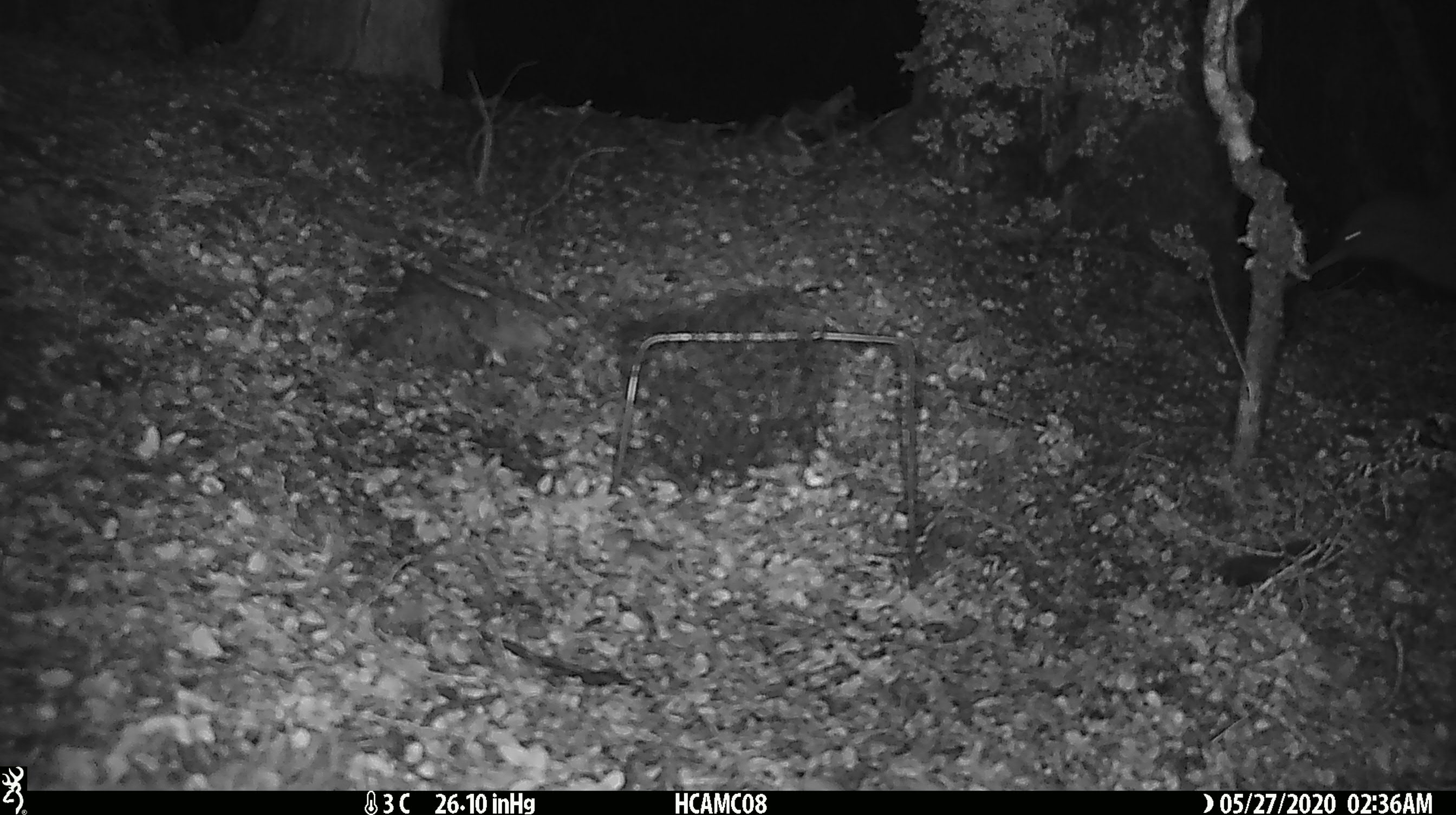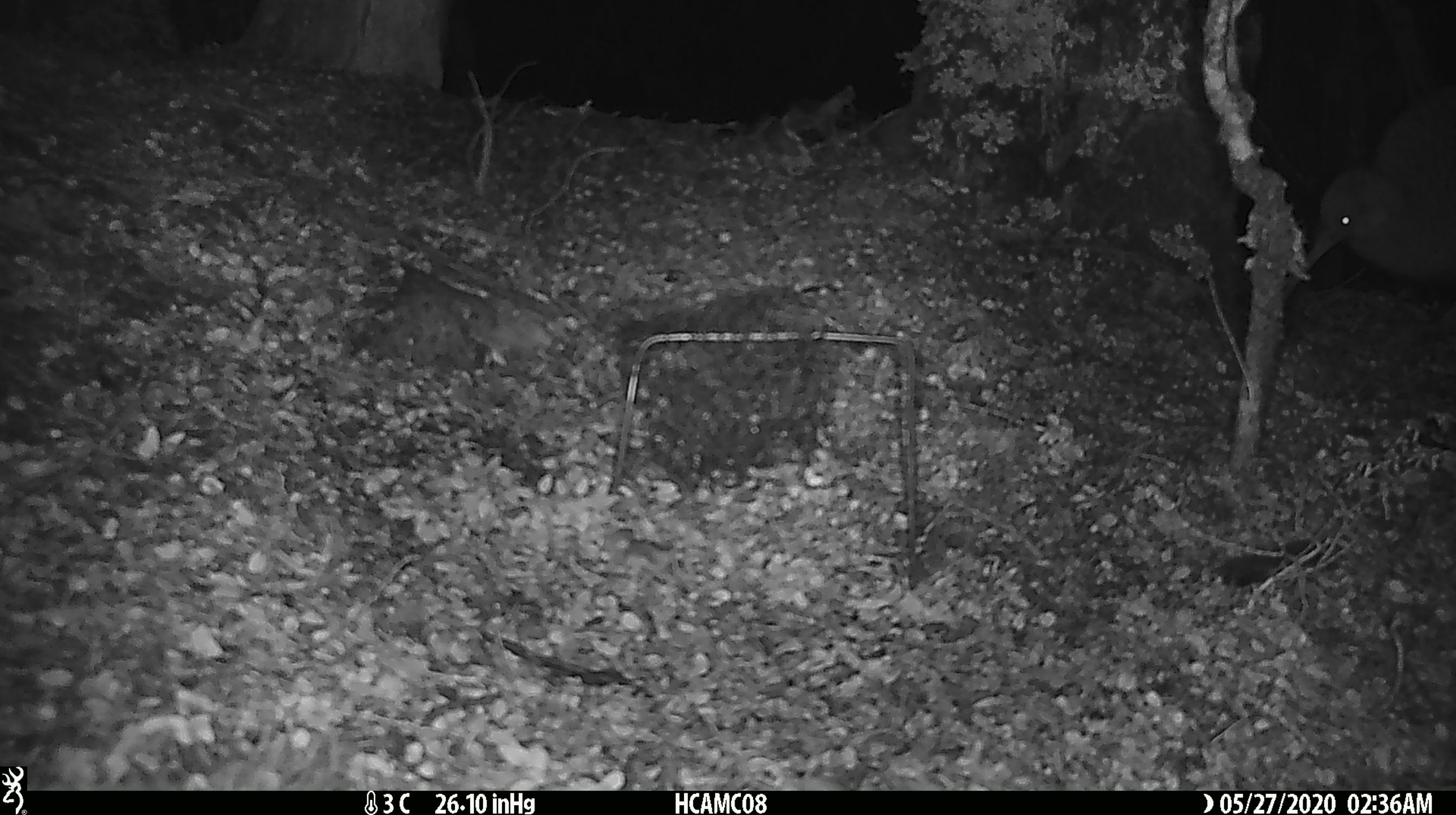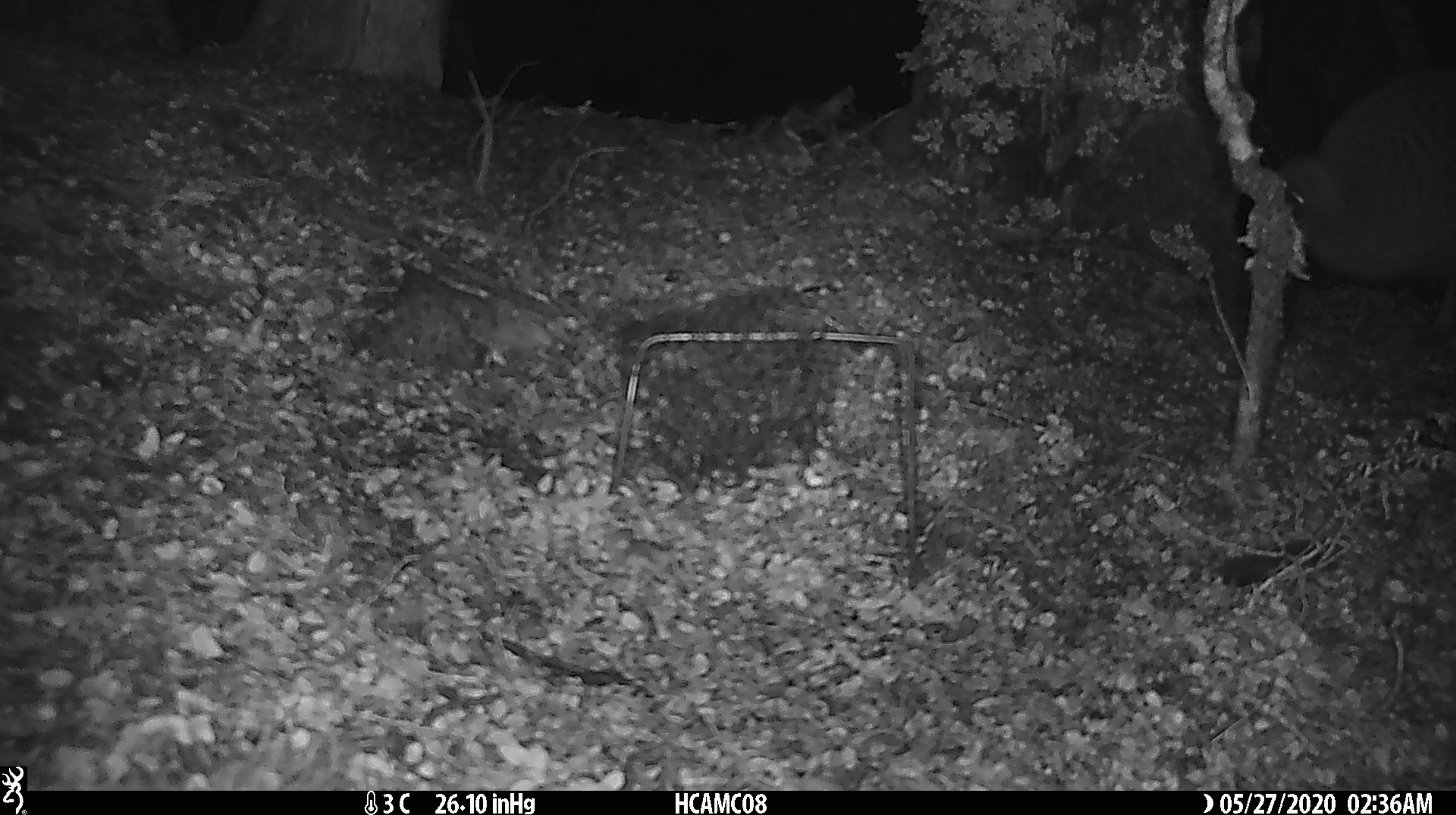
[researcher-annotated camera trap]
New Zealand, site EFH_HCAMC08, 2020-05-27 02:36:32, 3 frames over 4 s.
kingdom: Animalia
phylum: Chordata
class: Aves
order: Apterygiformes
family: Apterygidae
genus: Apteryx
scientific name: Apteryx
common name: kiwi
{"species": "kiwi (Apteryx)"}